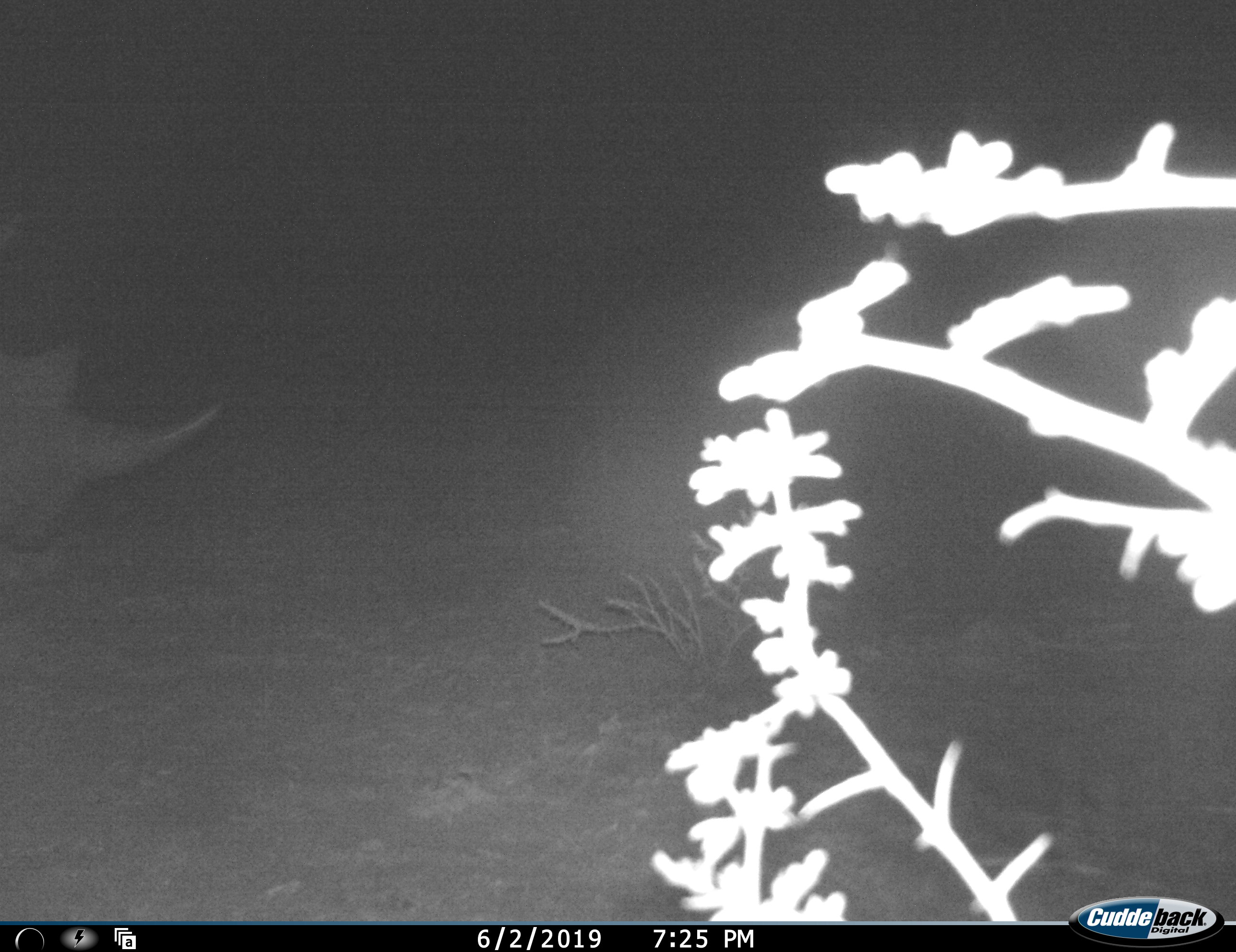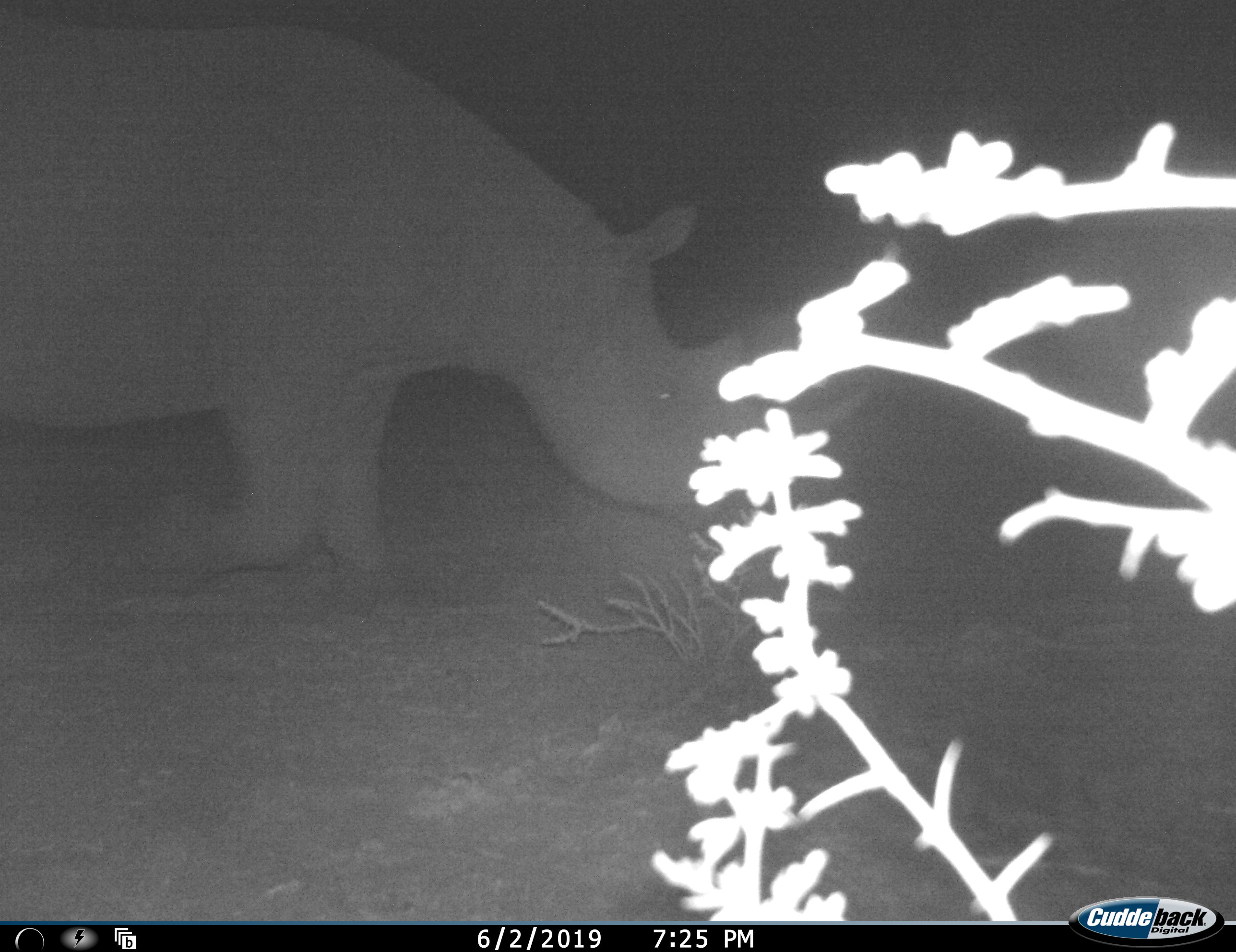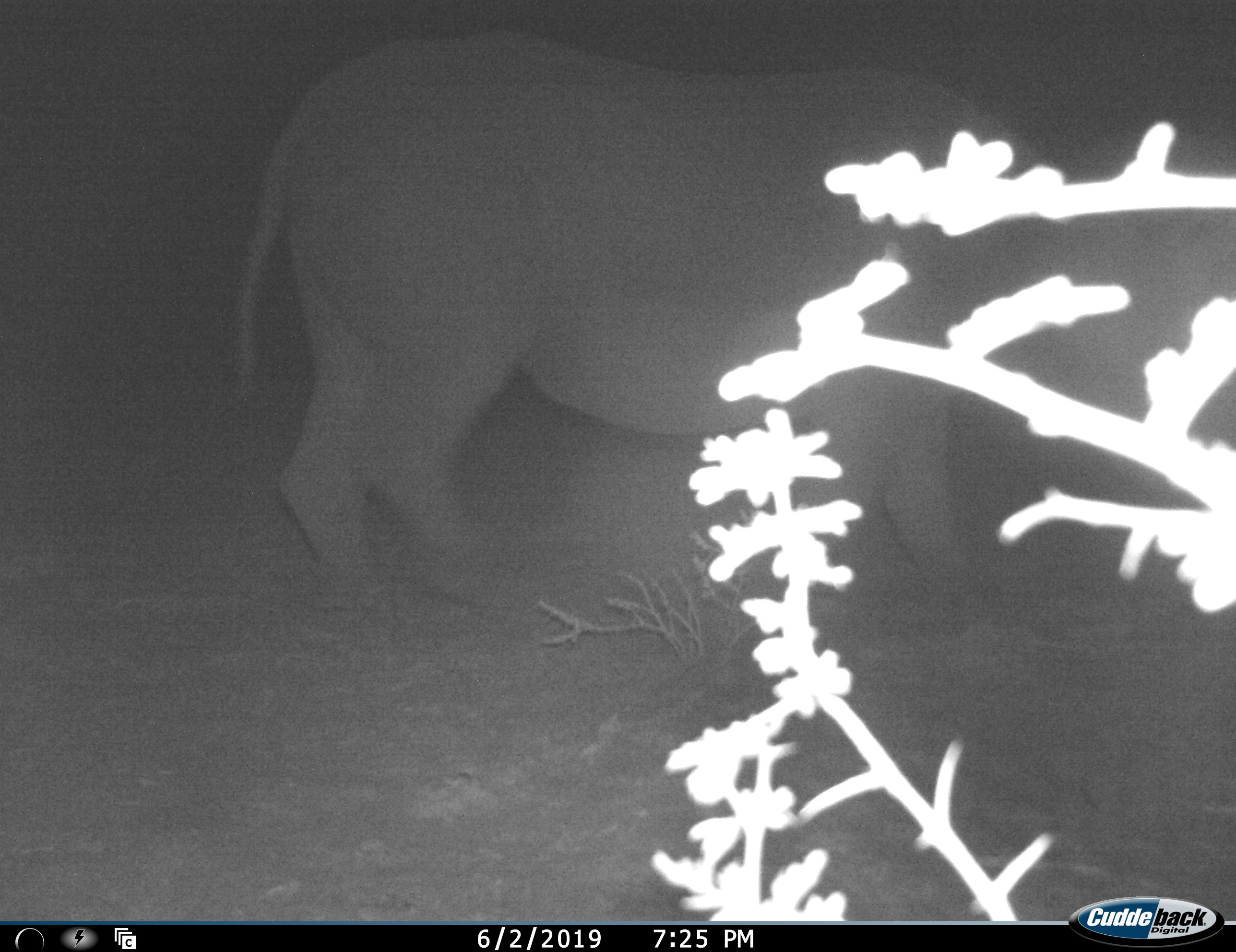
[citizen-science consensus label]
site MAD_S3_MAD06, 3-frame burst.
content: unidentified animal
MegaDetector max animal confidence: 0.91